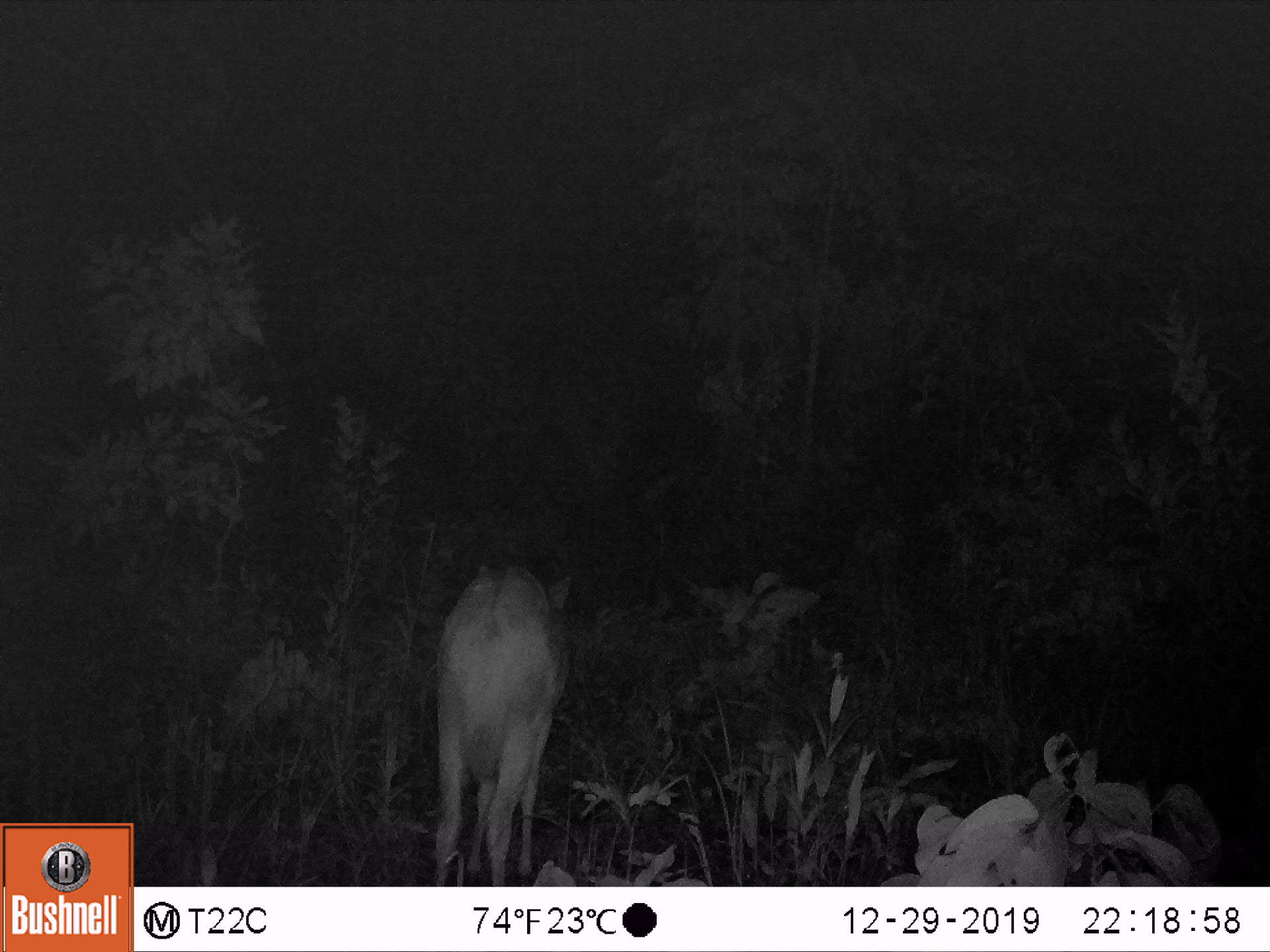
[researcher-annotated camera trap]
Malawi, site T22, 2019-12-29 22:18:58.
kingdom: Animalia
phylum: Chordata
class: Mammalia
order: Artiodactyla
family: Bovidae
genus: Tragelaphus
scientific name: Tragelaphus sylvaticus sylvaticus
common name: cape bushbuck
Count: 1.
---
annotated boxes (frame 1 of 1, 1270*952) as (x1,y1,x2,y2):
cape bushbuck: (436,556,582,876)